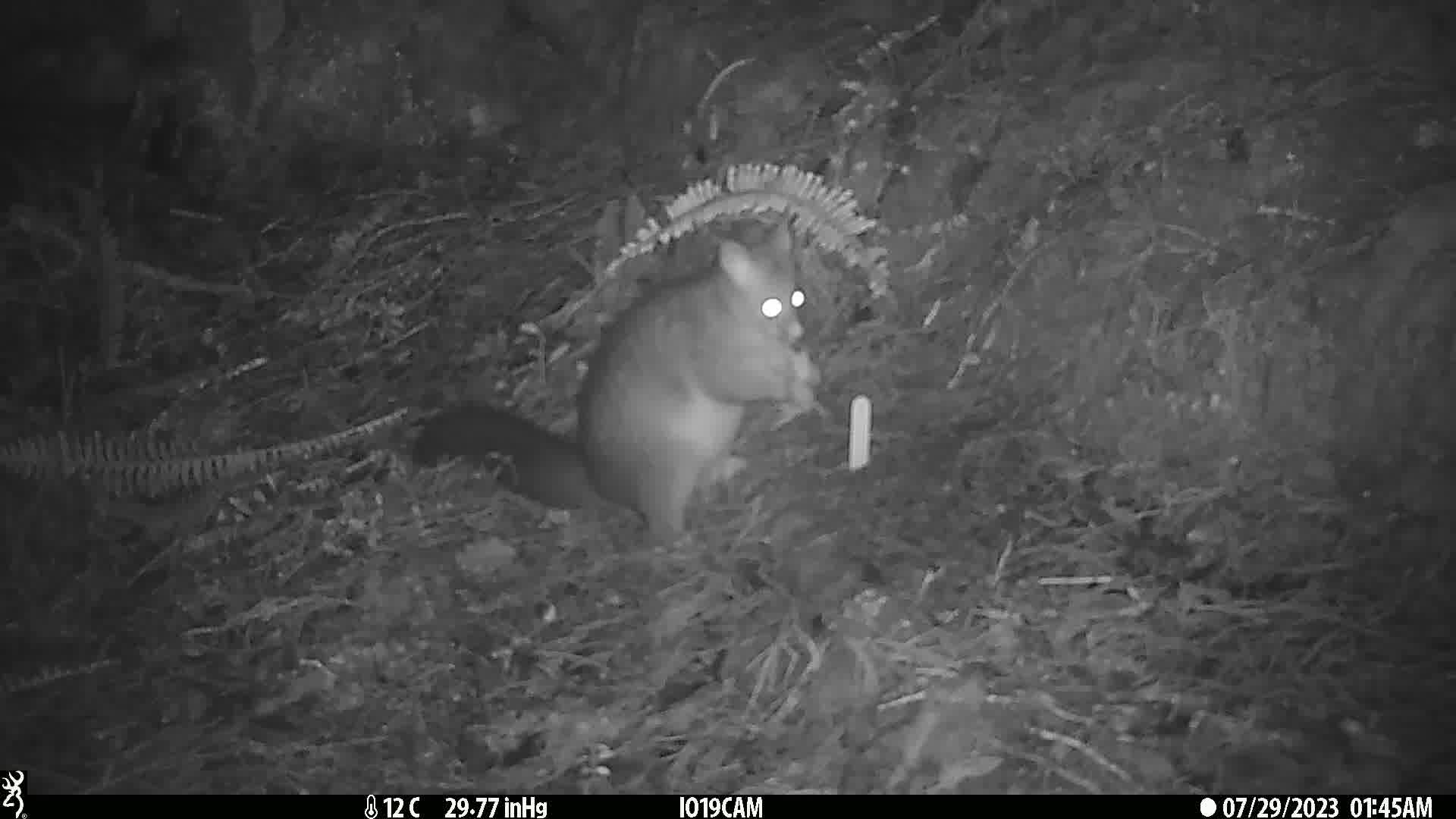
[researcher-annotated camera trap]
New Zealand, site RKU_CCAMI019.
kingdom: Animalia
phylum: Chordata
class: Mammalia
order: Diprotodontia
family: Phalangeridae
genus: Trichosurus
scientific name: Trichosurus vulpecula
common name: common brushtail possum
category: possum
Possum (common brushtail possum) (Trichosurus vulpecula).